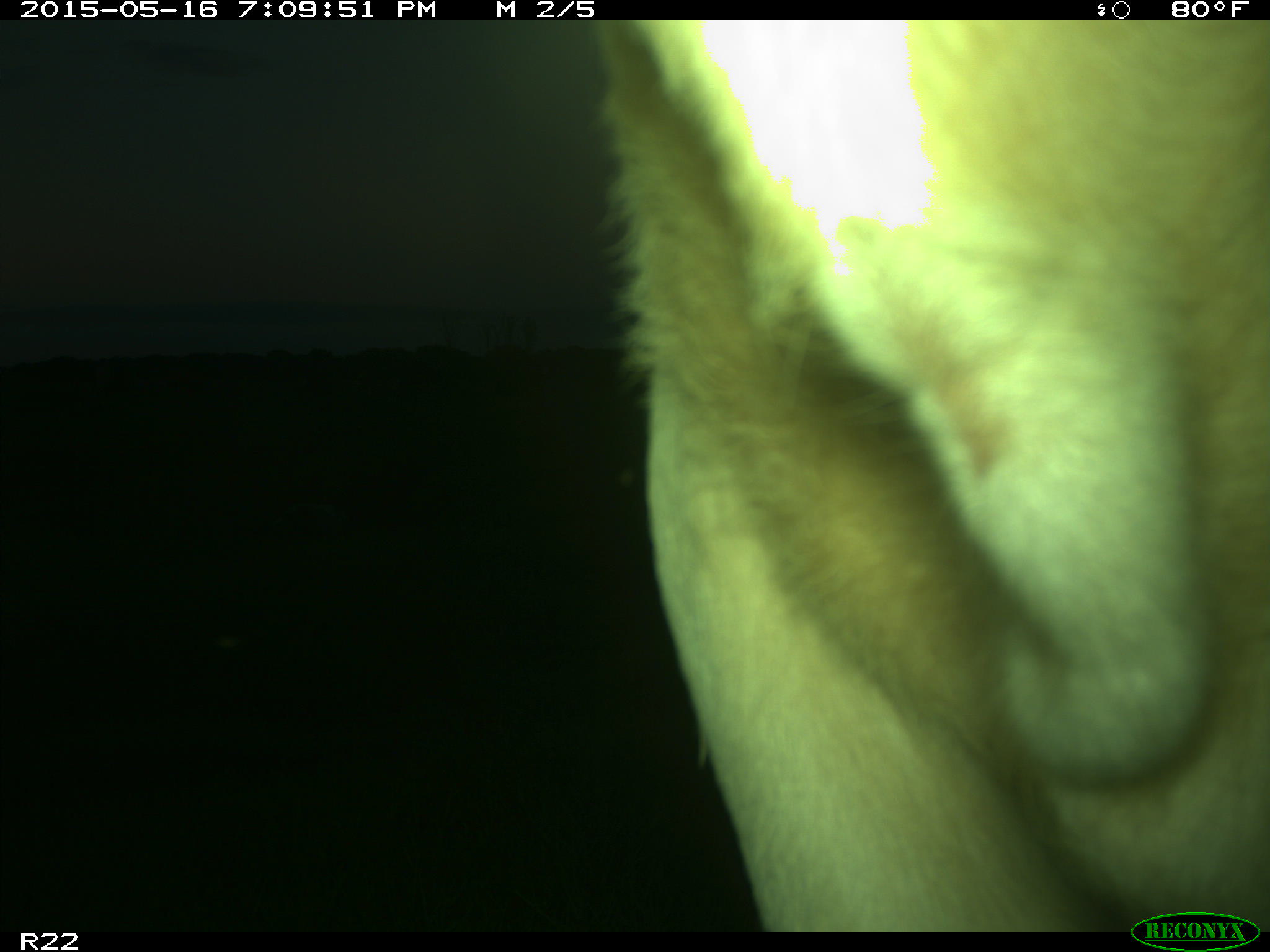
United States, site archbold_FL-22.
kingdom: Animalia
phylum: Chordata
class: Mammalia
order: Artiodactyla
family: Bovidae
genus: Bos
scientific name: Bos taurus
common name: domestic cow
Bos taurus (domestic cow).